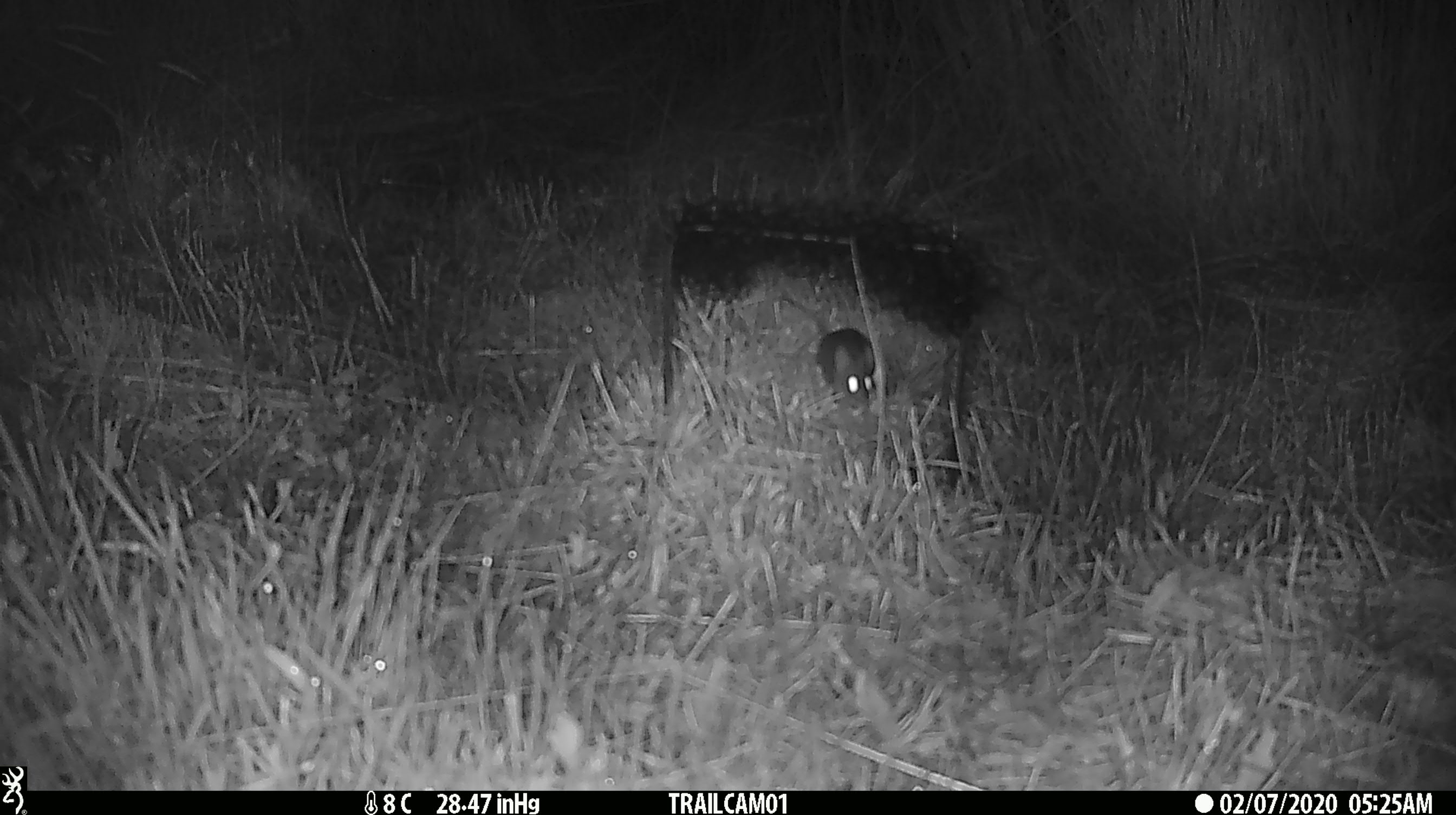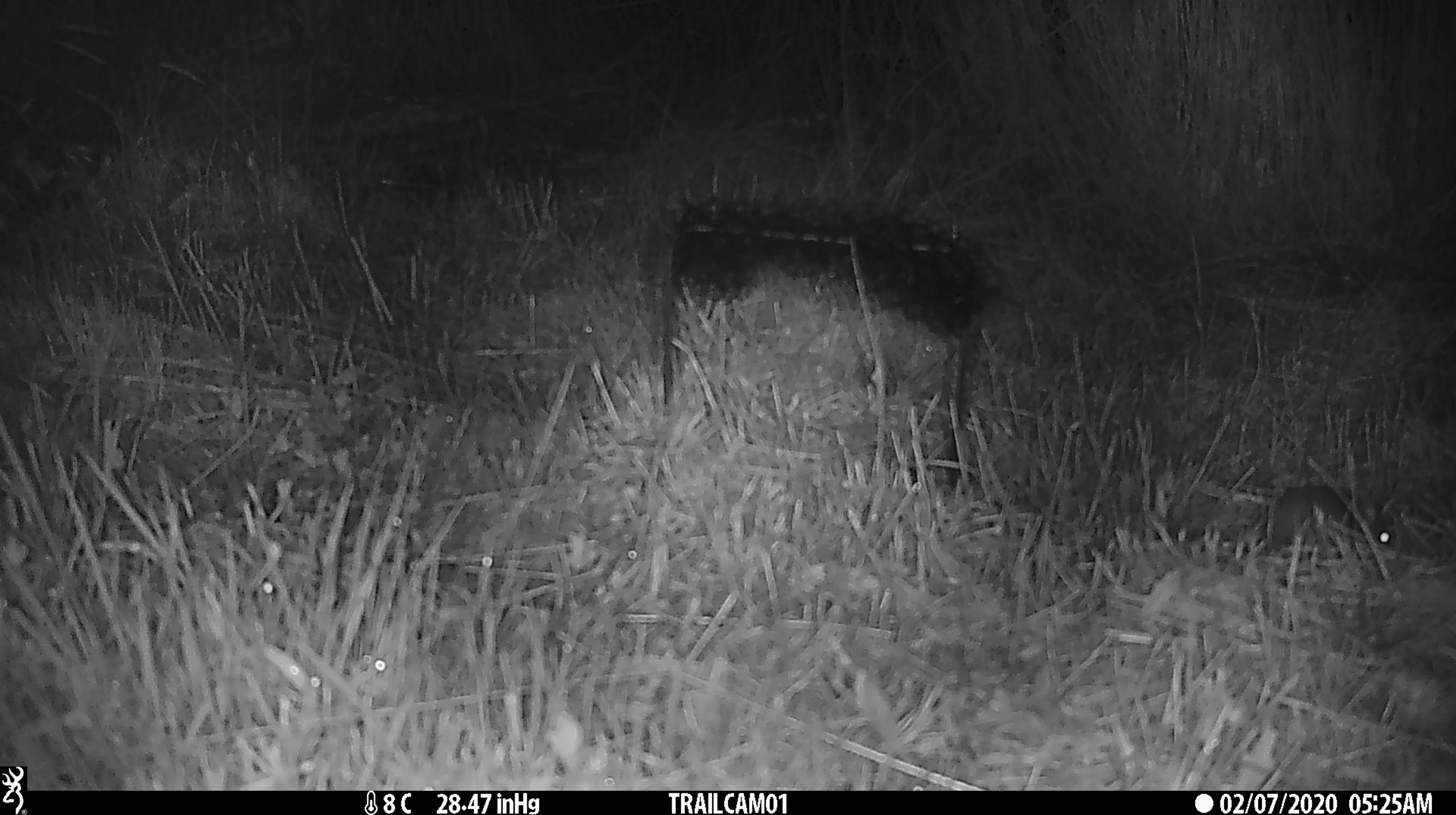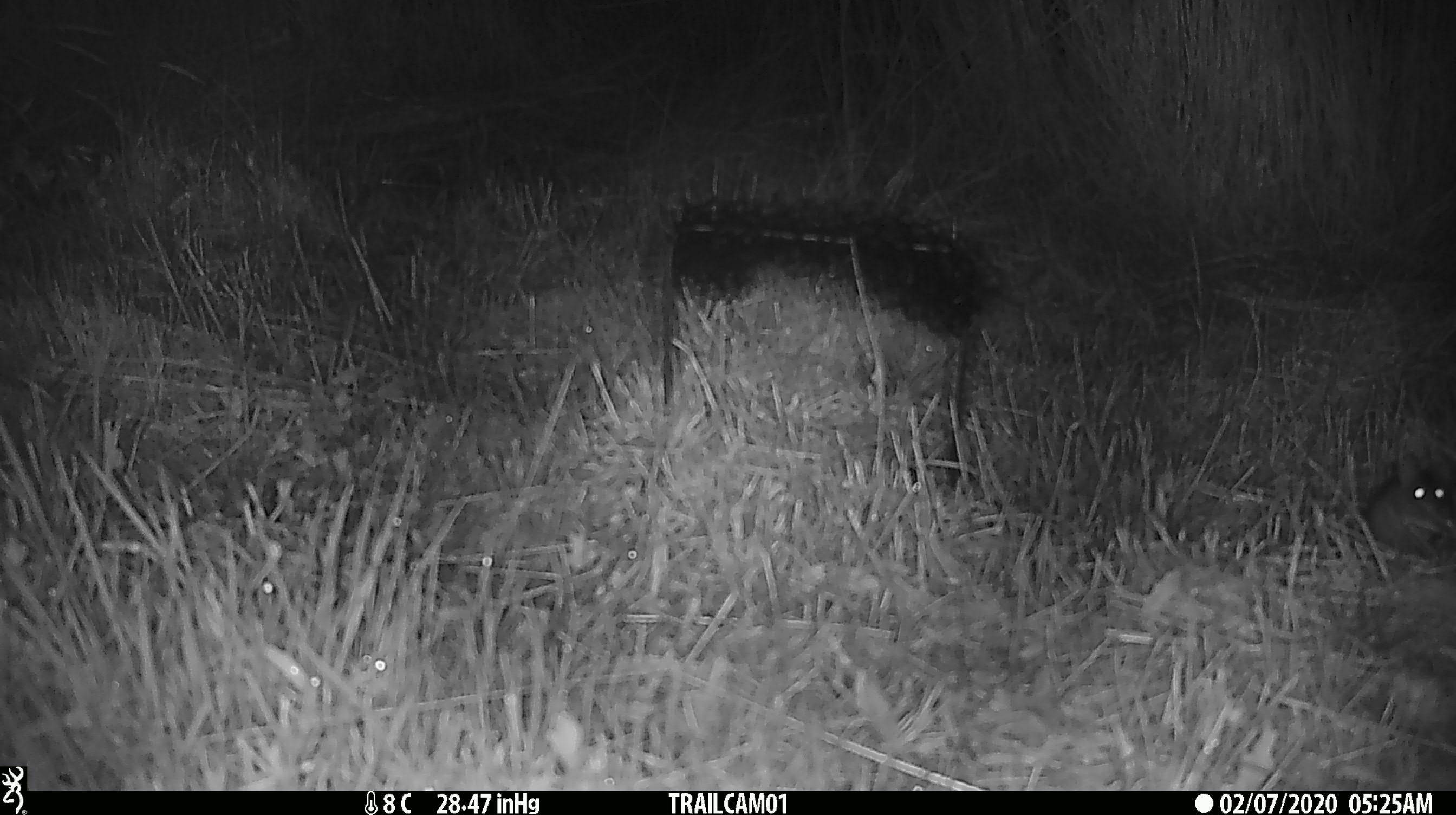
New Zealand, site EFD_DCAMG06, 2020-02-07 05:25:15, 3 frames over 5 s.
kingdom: Animalia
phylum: Chordata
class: Mammalia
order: Rodentia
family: Muridae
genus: Mus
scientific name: Mus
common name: mouse